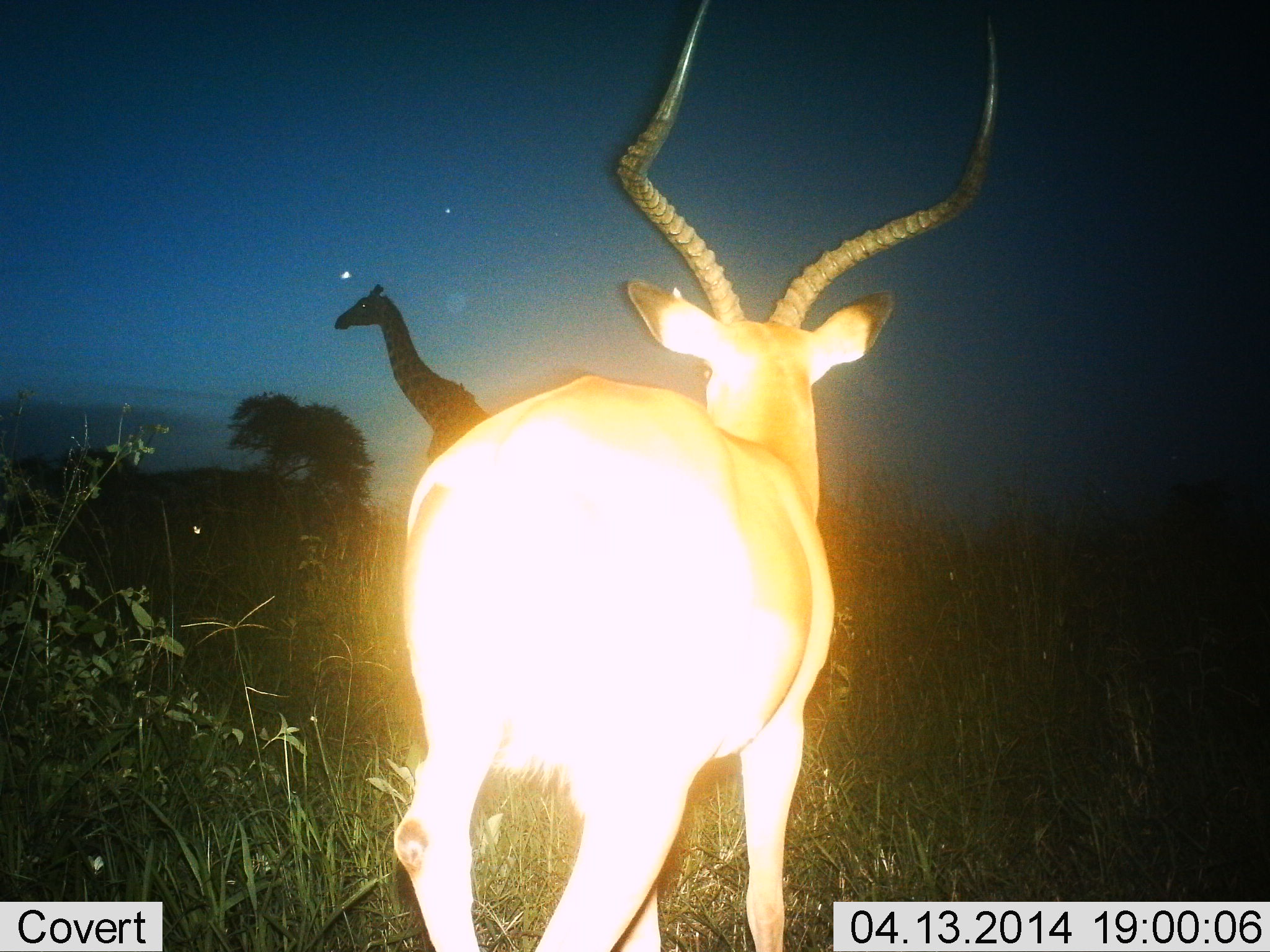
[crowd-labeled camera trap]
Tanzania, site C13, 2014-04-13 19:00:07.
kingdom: Animalia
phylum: Chordata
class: Mammalia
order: Artiodactyla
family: Giraffidae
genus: Giraffa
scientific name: Giraffa camelopardalis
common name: giraffe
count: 1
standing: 55%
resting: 9%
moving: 36%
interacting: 0%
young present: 0%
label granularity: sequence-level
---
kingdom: Animalia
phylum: Chordata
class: Mammalia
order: Artiodactyla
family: Bovidae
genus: Aepyceros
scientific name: Aepyceros melampus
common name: impala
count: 1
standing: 80%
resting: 0%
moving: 20%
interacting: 0%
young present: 0%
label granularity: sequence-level